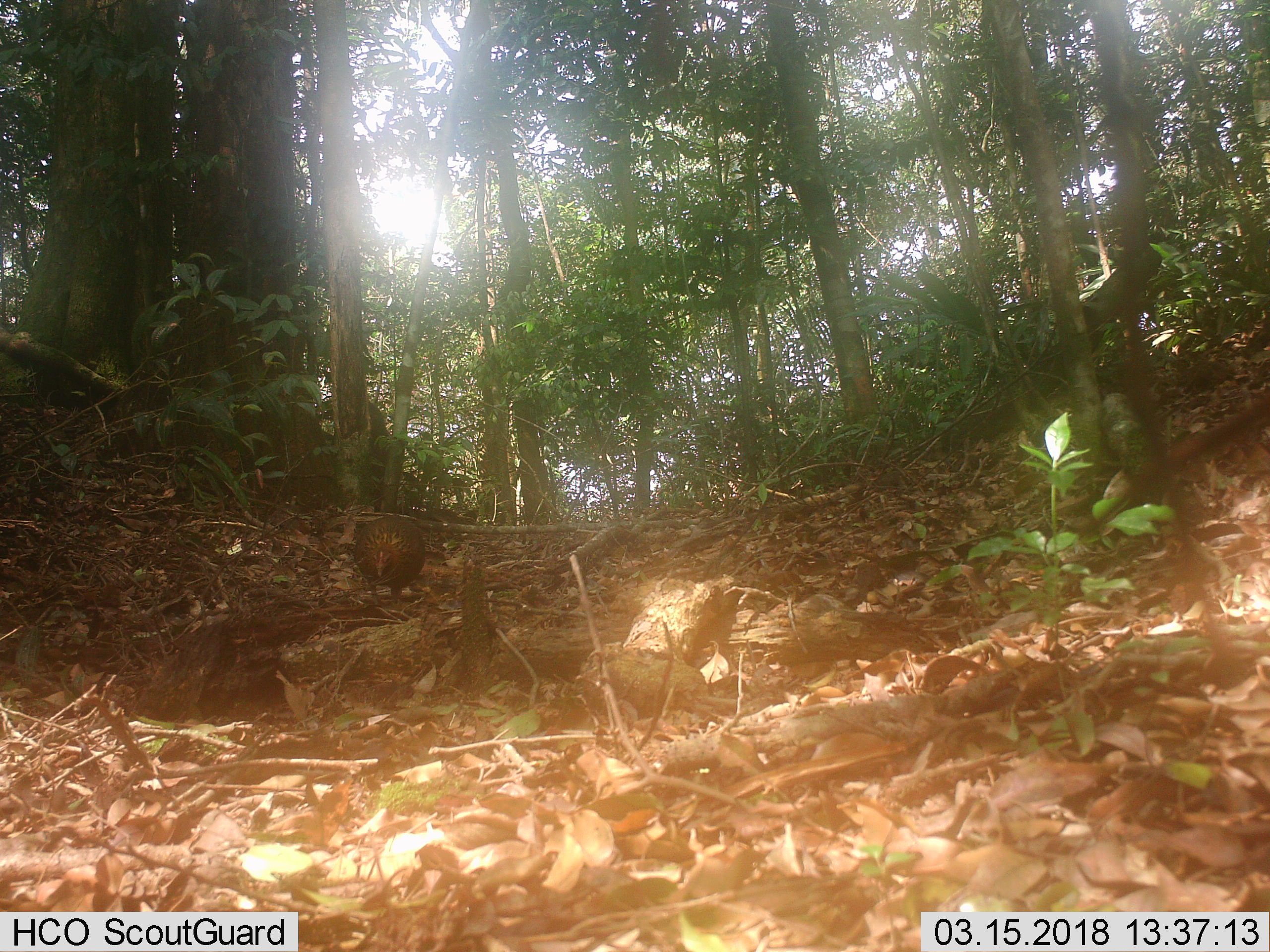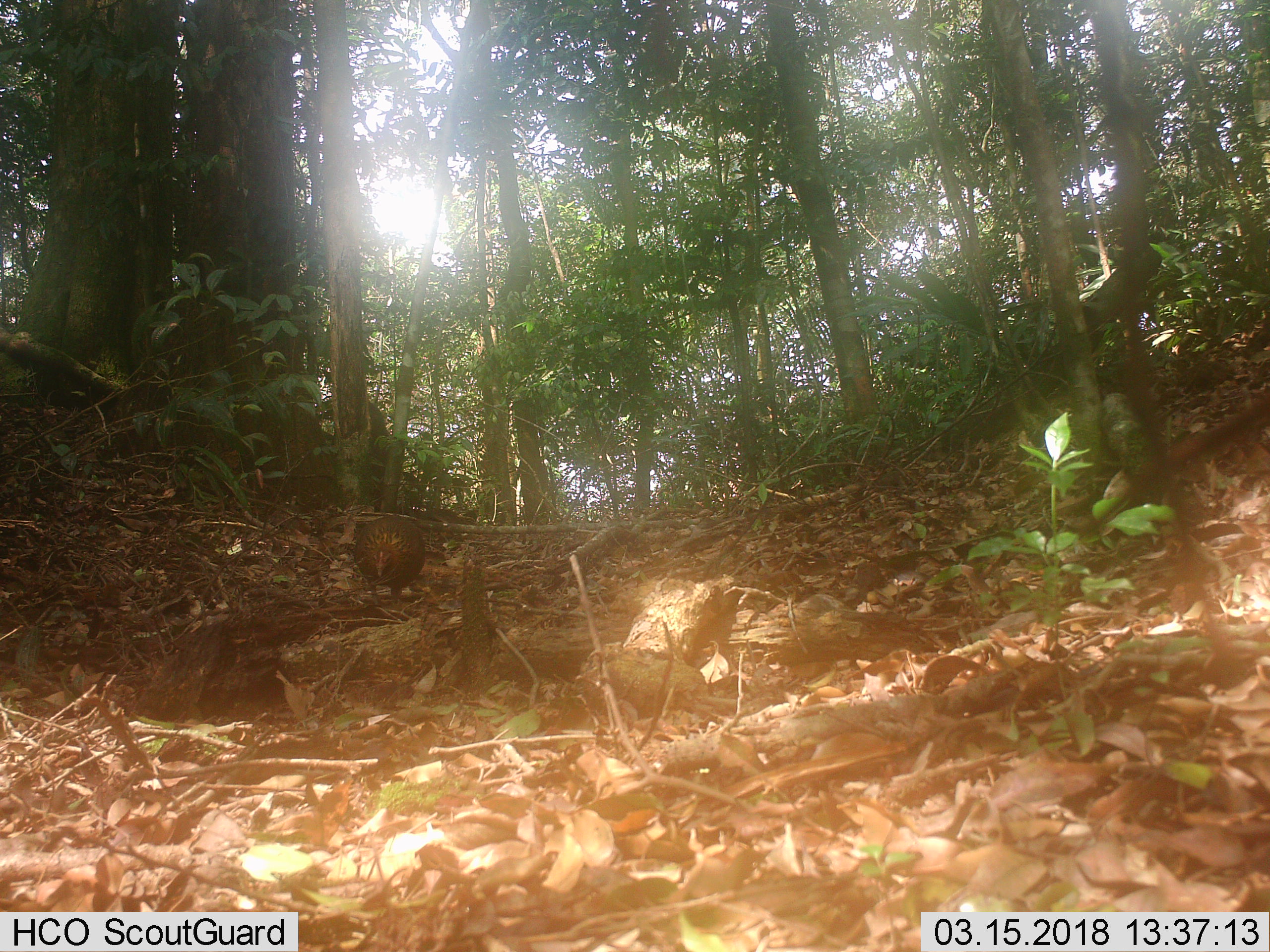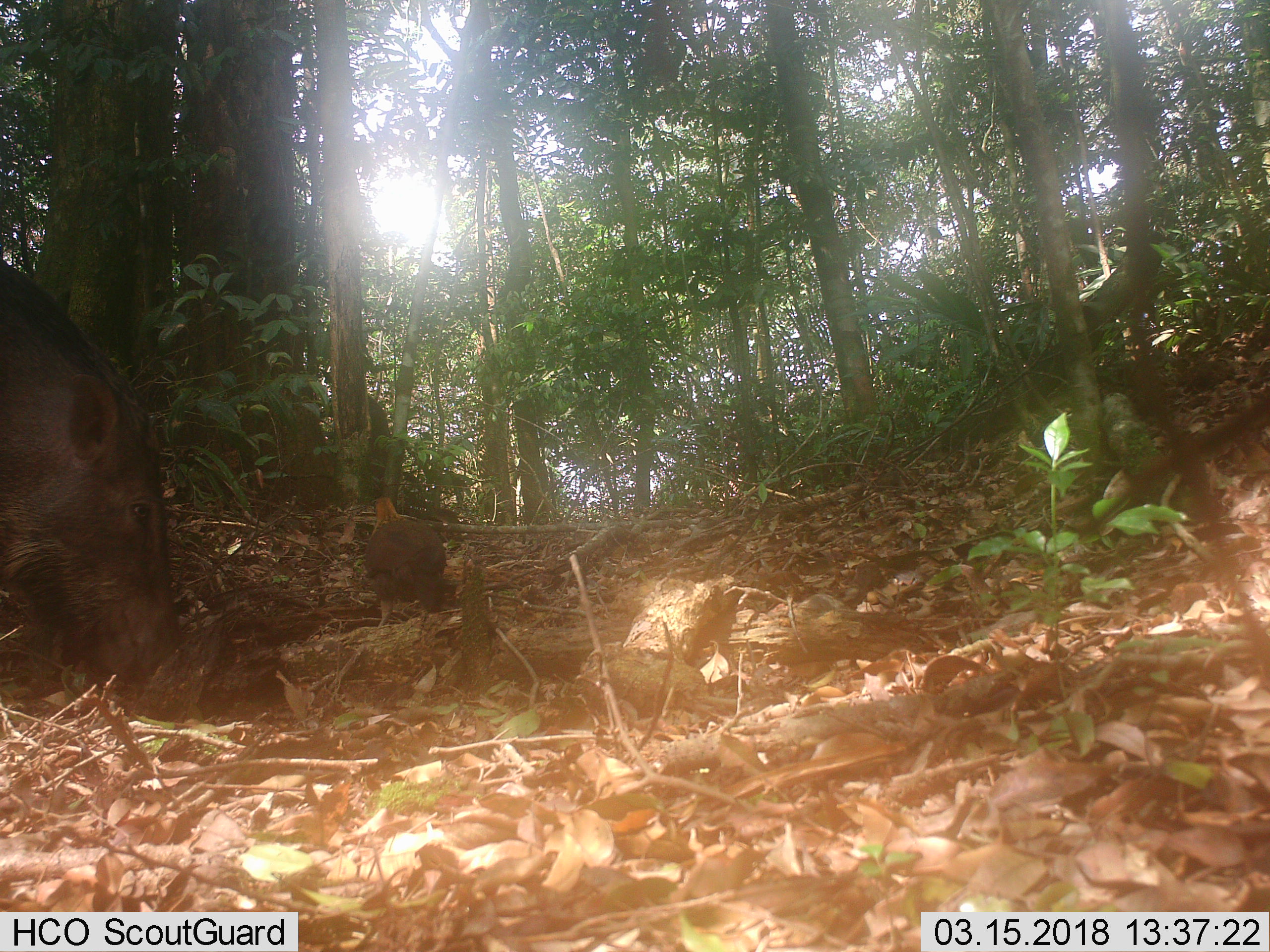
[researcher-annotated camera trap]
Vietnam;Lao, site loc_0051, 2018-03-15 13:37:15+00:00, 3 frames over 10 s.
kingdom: Animalia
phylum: Chordata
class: Aves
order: Galliformes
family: Phasianidae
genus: Gallus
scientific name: Gallus gallus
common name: red junglefowl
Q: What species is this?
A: Red junglefowl (Gallus gallus).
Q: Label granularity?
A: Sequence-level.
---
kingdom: Animalia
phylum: Chordata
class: Mammalia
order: Artiodactyla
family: Suidae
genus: Sus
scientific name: Sus scrofa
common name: eurasian wild pig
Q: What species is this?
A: Eurasian wild pig (Sus scrofa).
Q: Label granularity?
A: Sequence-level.